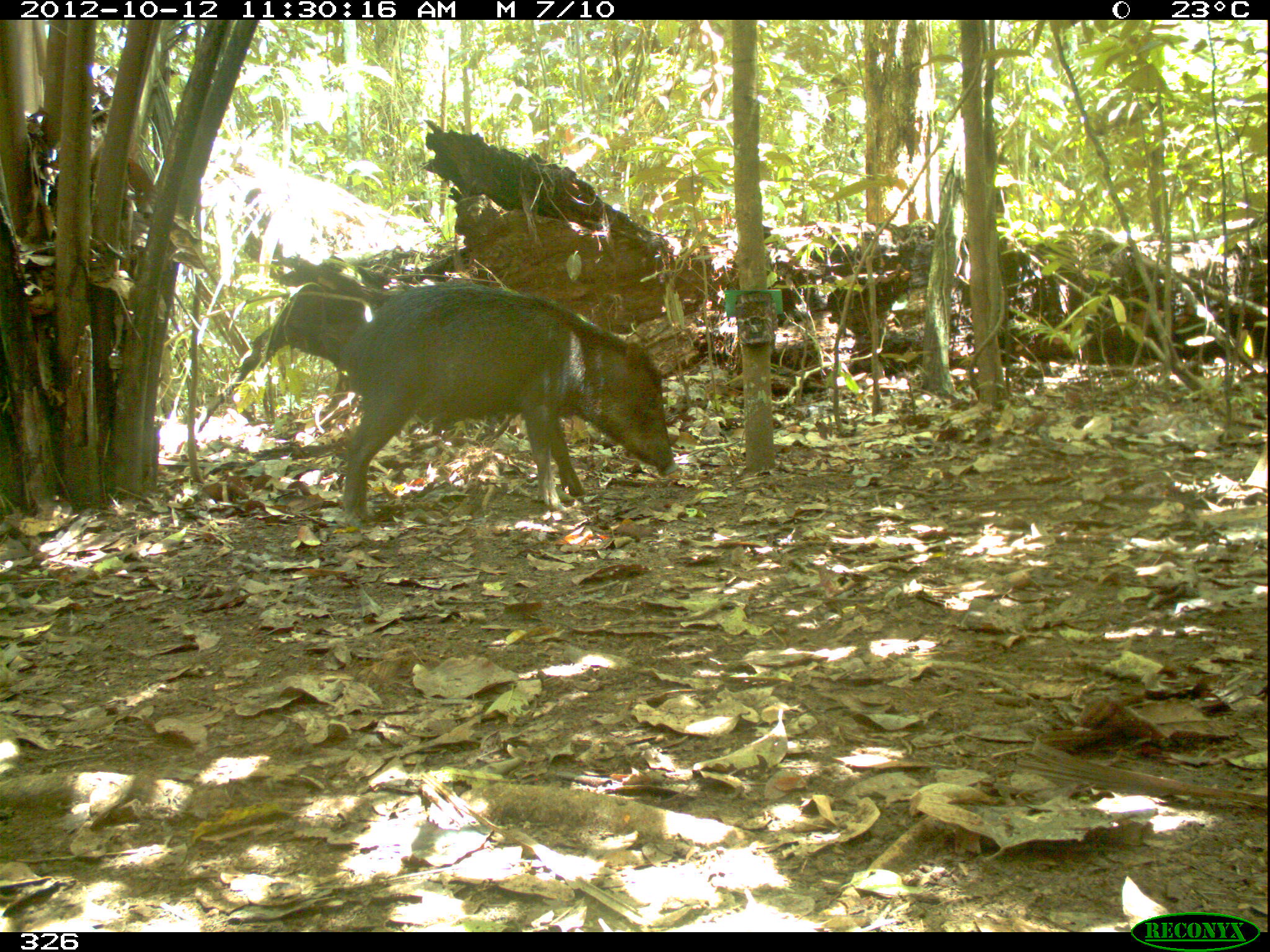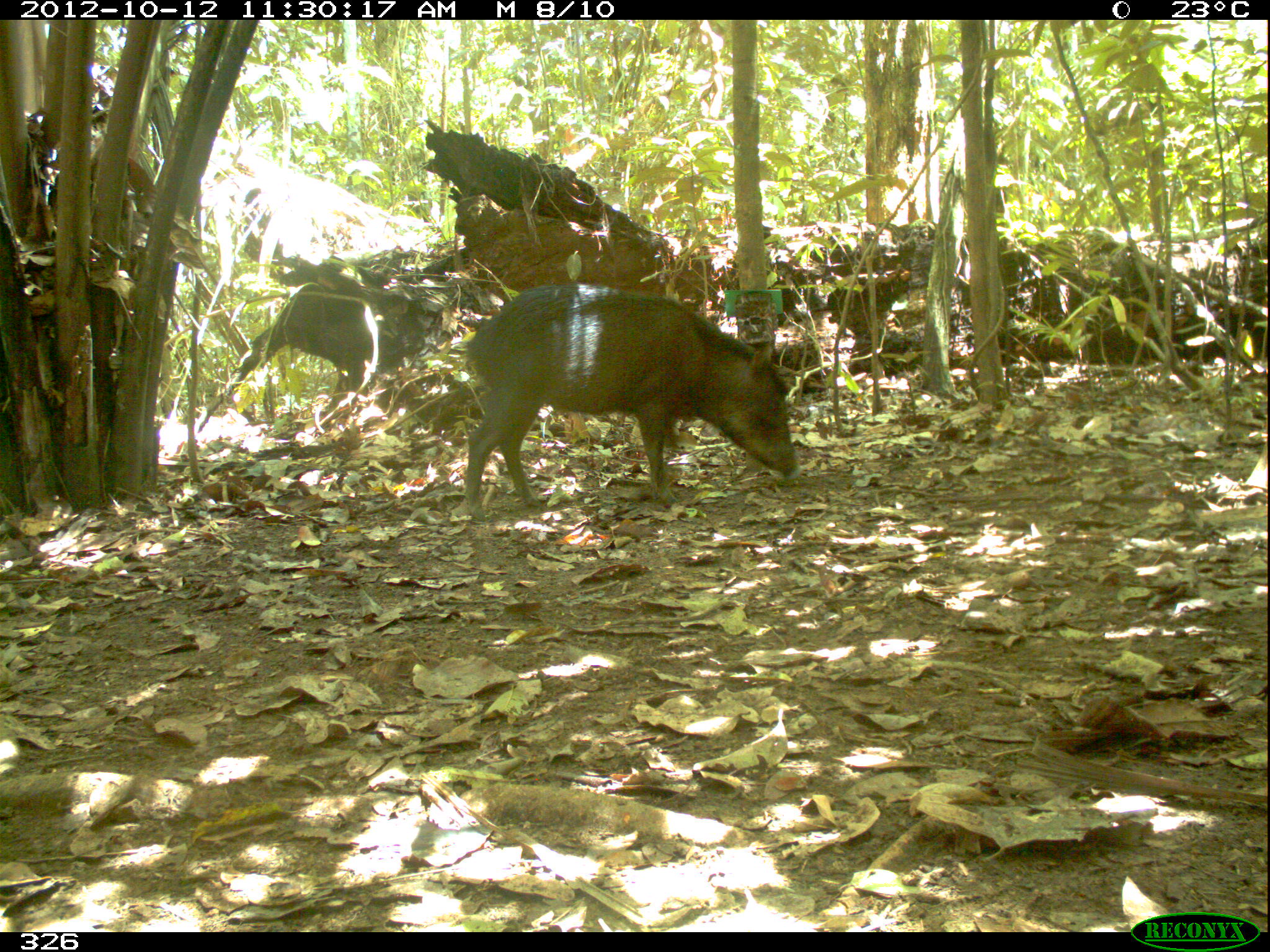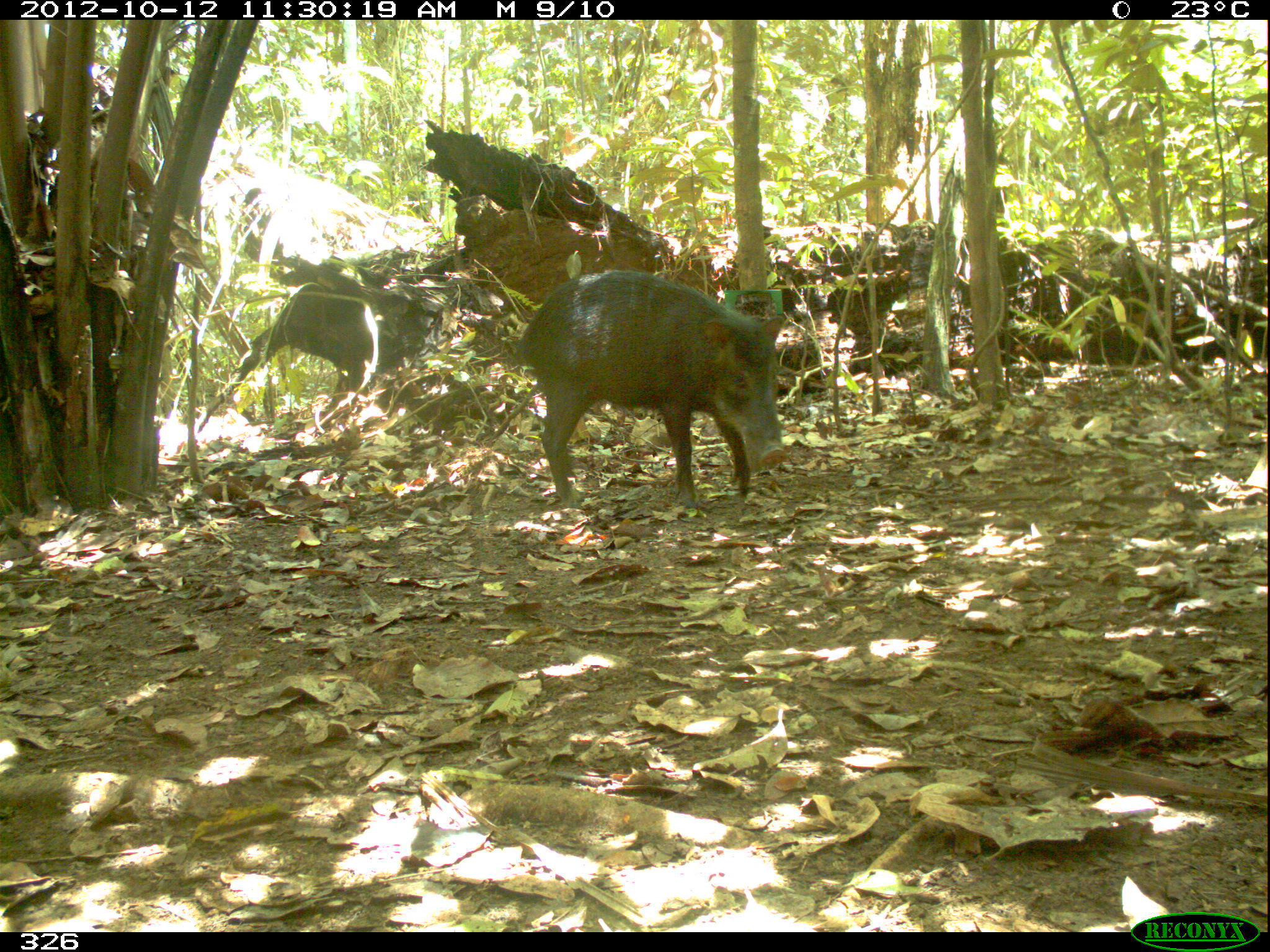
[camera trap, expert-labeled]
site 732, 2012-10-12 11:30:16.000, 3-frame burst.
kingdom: Animalia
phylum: Chordata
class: Mammalia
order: Artiodactyla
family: Tayassuidae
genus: Tayassu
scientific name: Tayassu pecari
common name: white-lipped peccary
Tayassu pecari (white-lipped peccary).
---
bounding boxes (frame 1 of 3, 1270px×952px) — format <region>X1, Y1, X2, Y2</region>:
tayassu pecari: <region>339, 280, 678, 528</region>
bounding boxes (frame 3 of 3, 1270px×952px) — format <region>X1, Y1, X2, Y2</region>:
tayassu pecari: <region>519, 270, 788, 508</region>